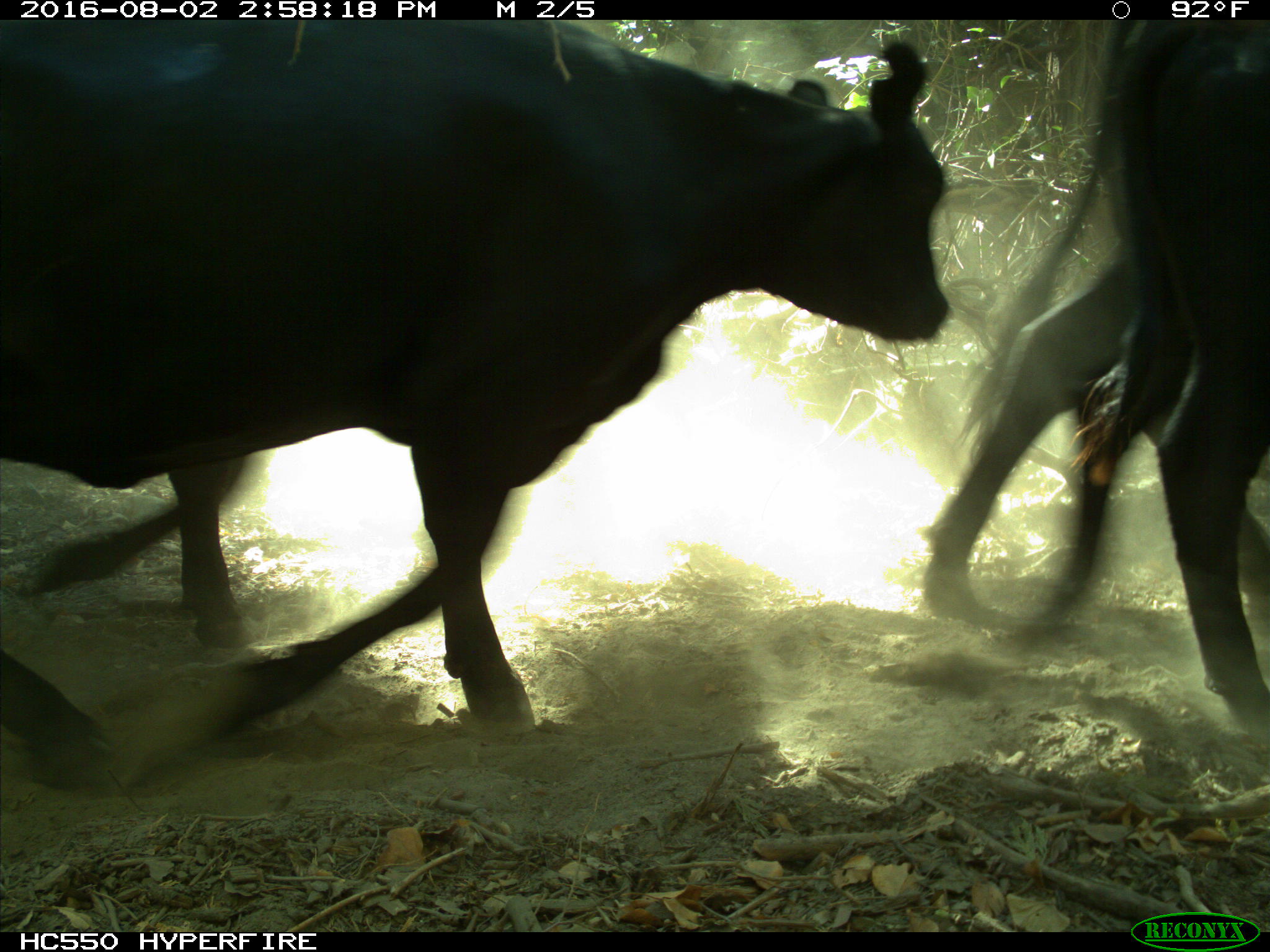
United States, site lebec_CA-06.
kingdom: Animalia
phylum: Chordata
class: Mammalia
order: Artiodactyla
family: Bovidae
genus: Bos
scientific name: Bos taurus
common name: domestic cow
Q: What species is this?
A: Bos taurus (domestic cow).